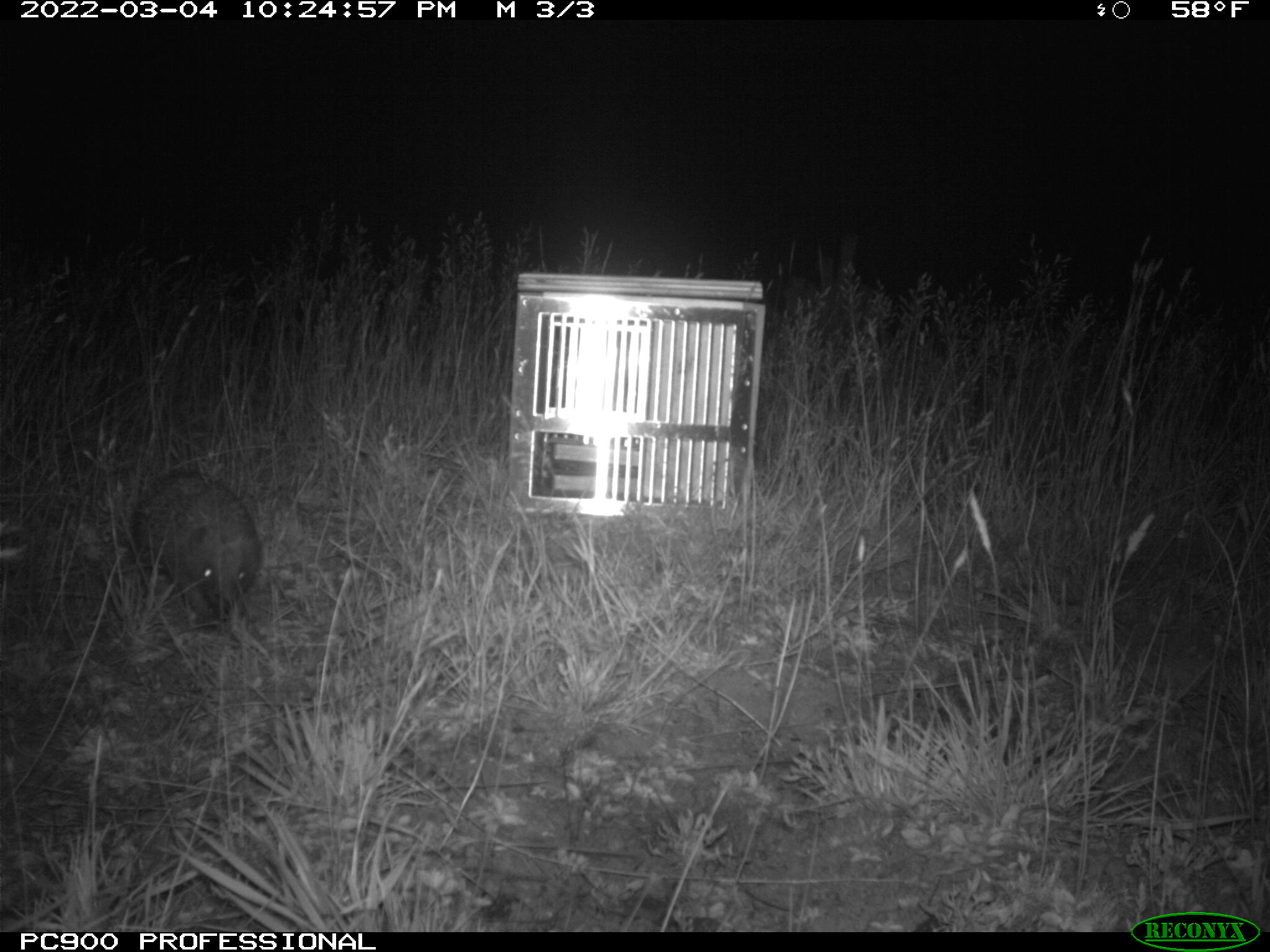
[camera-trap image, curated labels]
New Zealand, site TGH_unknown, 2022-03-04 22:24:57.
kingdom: Animalia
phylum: Chordata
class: Mammalia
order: Eulipotyphla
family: Erinaceidae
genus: Erinaceus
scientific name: Erinaceus europaeus europaeus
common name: european hedgehog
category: hedgehog